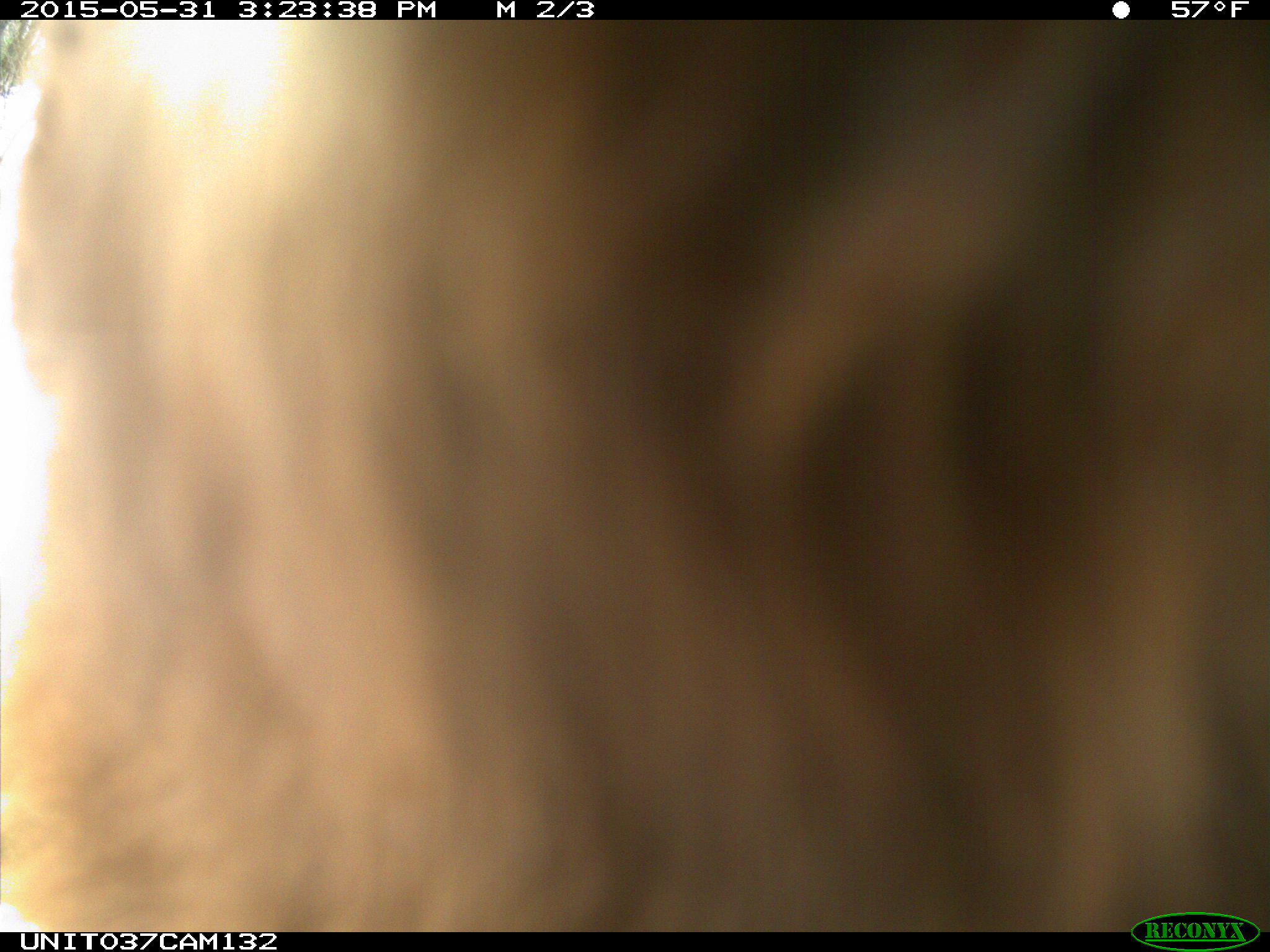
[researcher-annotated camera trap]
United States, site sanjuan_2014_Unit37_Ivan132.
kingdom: Animalia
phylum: Chordata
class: Mammalia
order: Carnivora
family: Ursidae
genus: Ursus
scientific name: Ursus americanus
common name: american black bear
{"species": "Ursus americanus (american black bear)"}